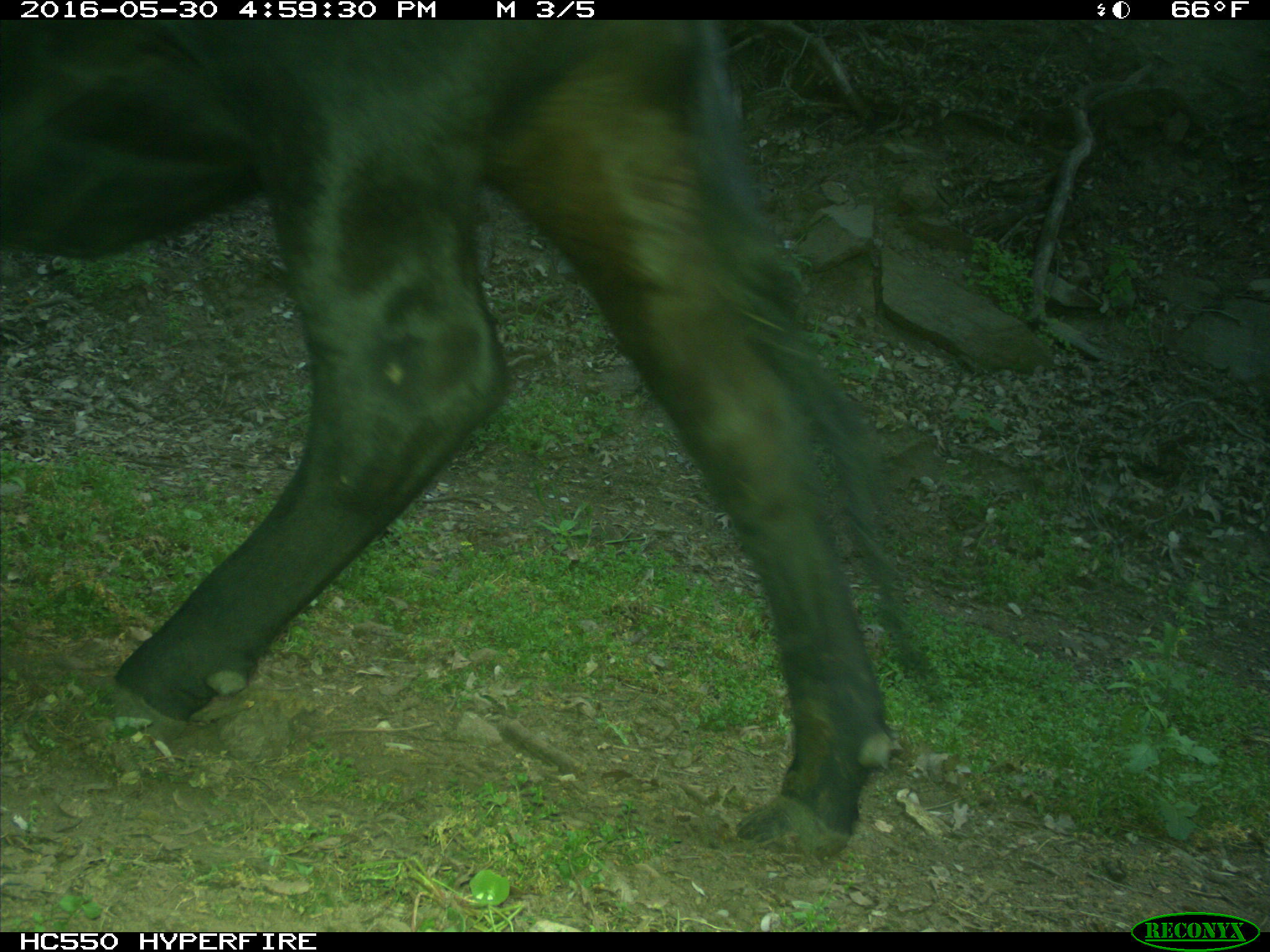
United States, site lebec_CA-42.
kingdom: Animalia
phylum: Chordata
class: Mammalia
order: Artiodactyla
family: Bovidae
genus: Bos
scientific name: Bos taurus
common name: domestic cow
Bos taurus (domestic cow).